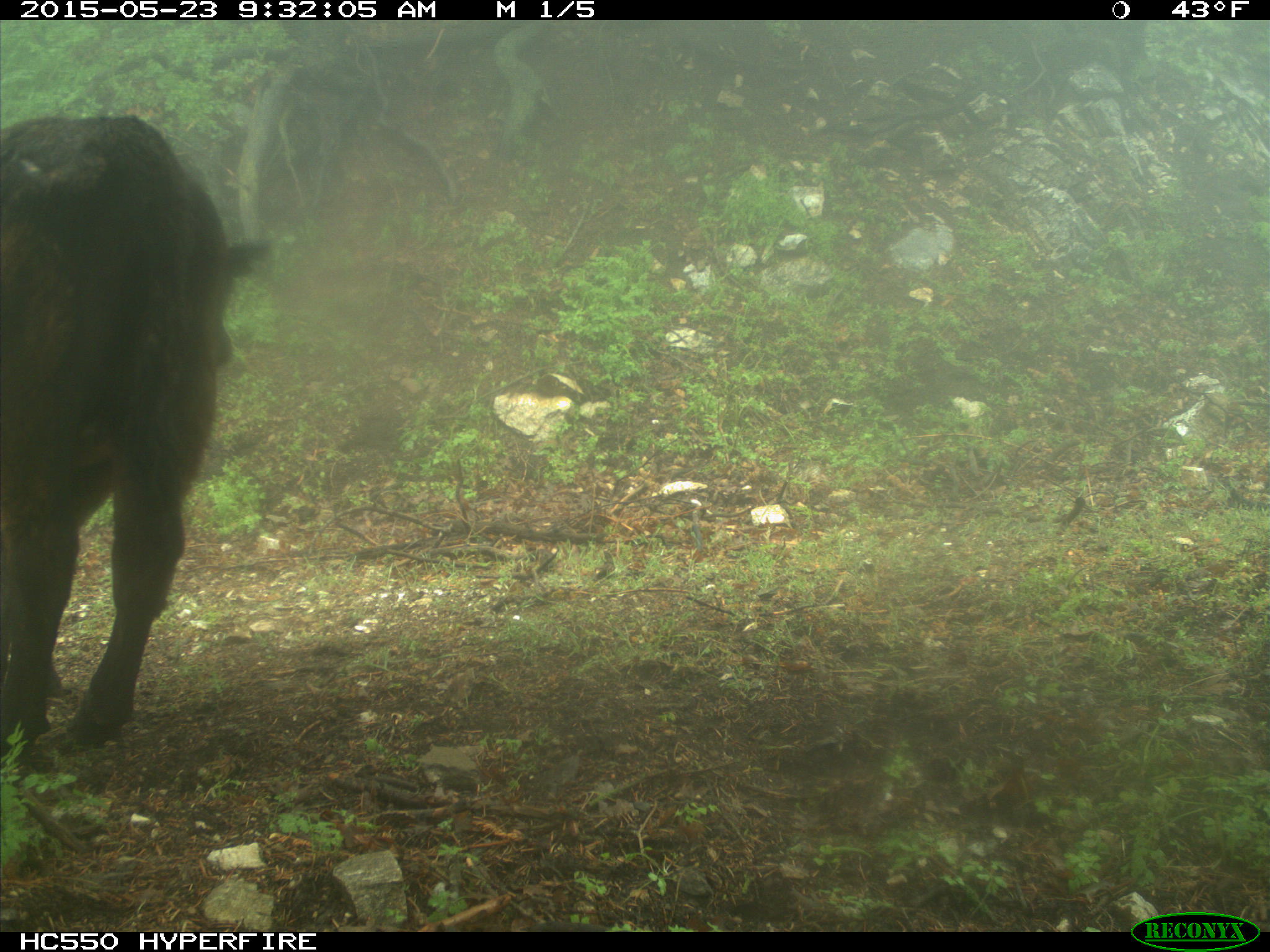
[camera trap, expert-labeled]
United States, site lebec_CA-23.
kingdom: Animalia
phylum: Chordata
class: Mammalia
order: Artiodactyla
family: Bovidae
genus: Bos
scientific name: Bos taurus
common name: domestic cow